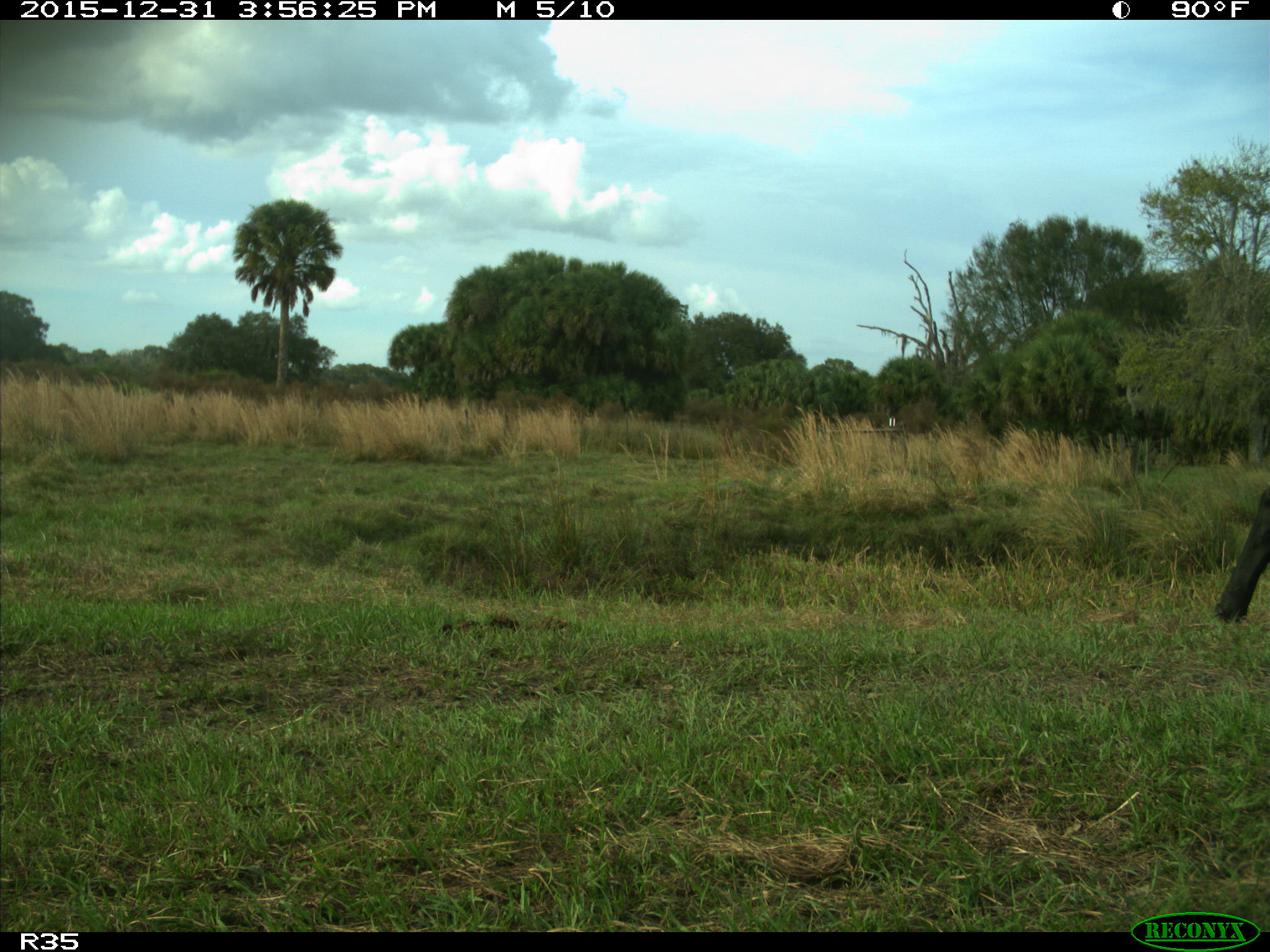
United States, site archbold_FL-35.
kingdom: Animalia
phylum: Chordata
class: Mammalia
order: Artiodactyla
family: Bovidae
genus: Bos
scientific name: Bos taurus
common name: domestic cow